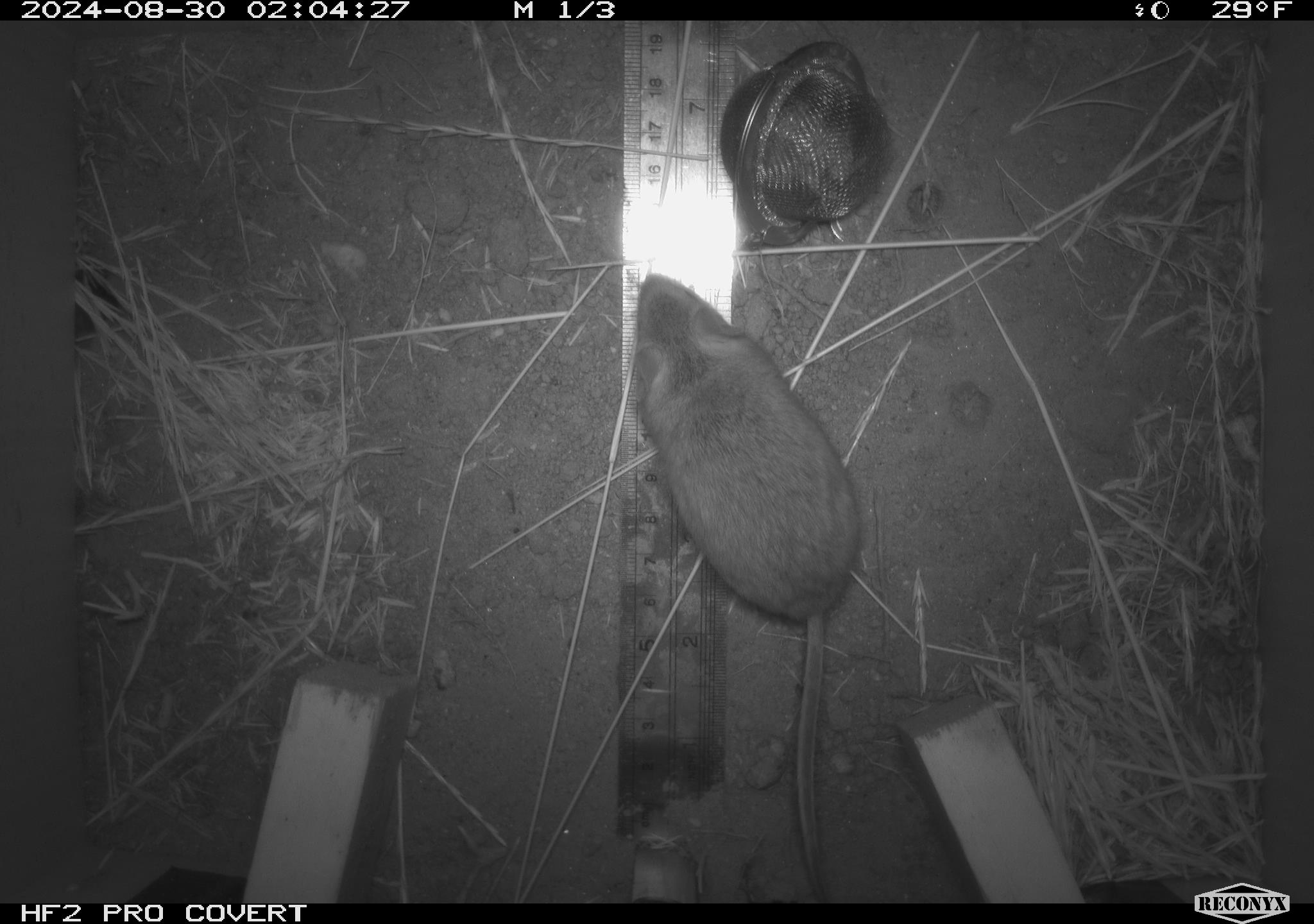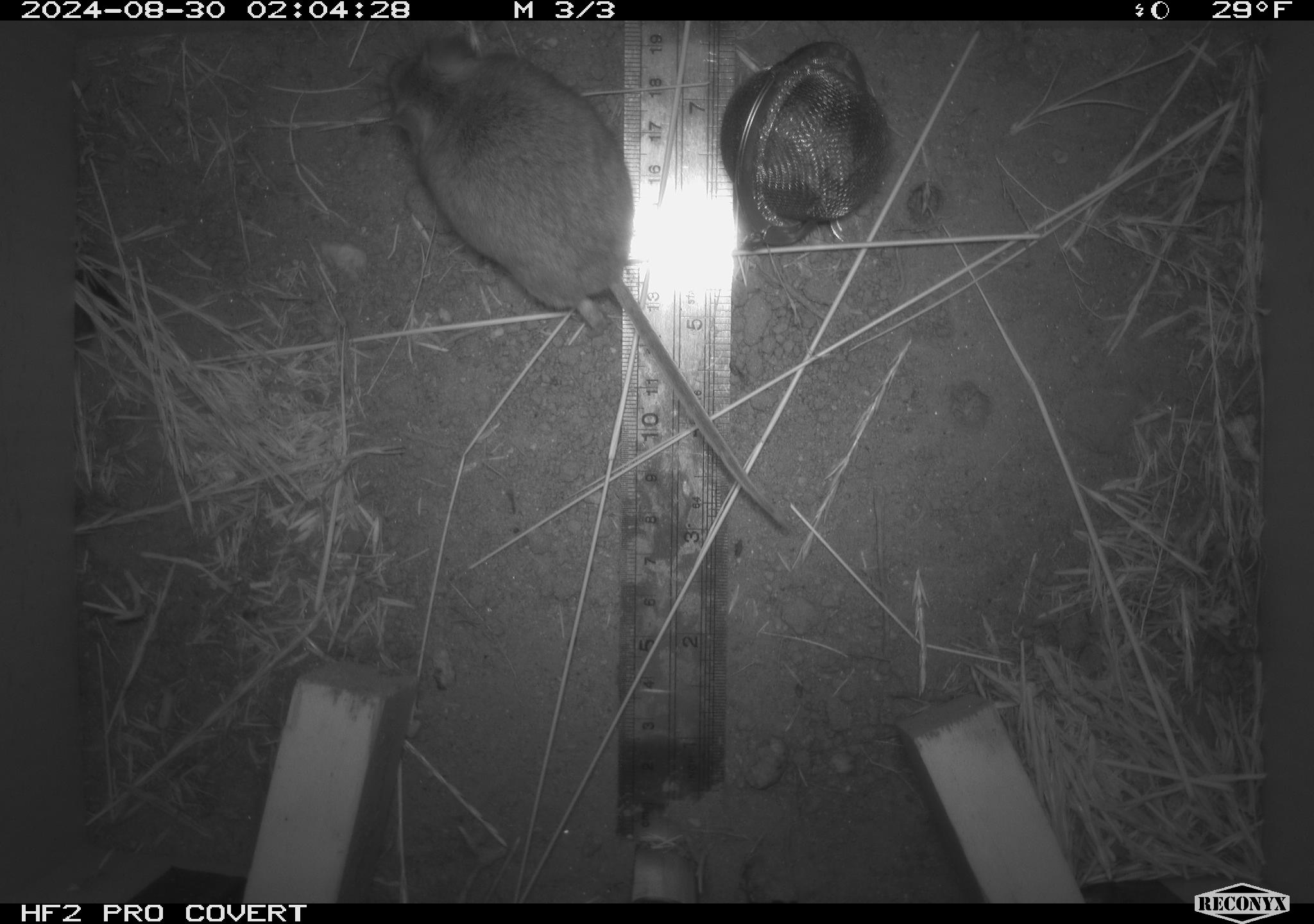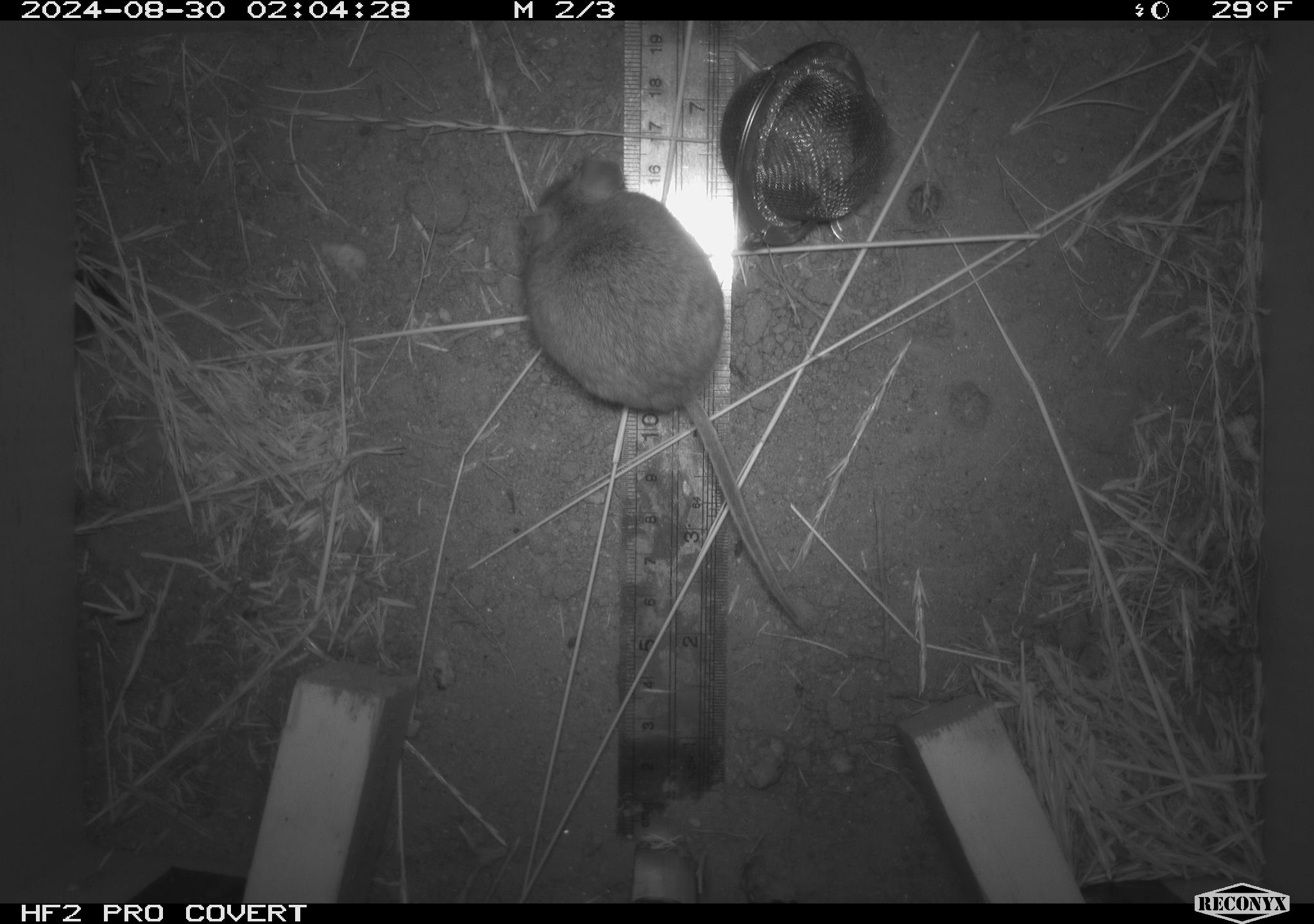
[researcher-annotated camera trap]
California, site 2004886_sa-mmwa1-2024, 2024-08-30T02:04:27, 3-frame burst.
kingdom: Animalia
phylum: Chordata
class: Mammalia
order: Rodentia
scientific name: Rodentia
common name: mouse species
Mouse species (Rodentia).